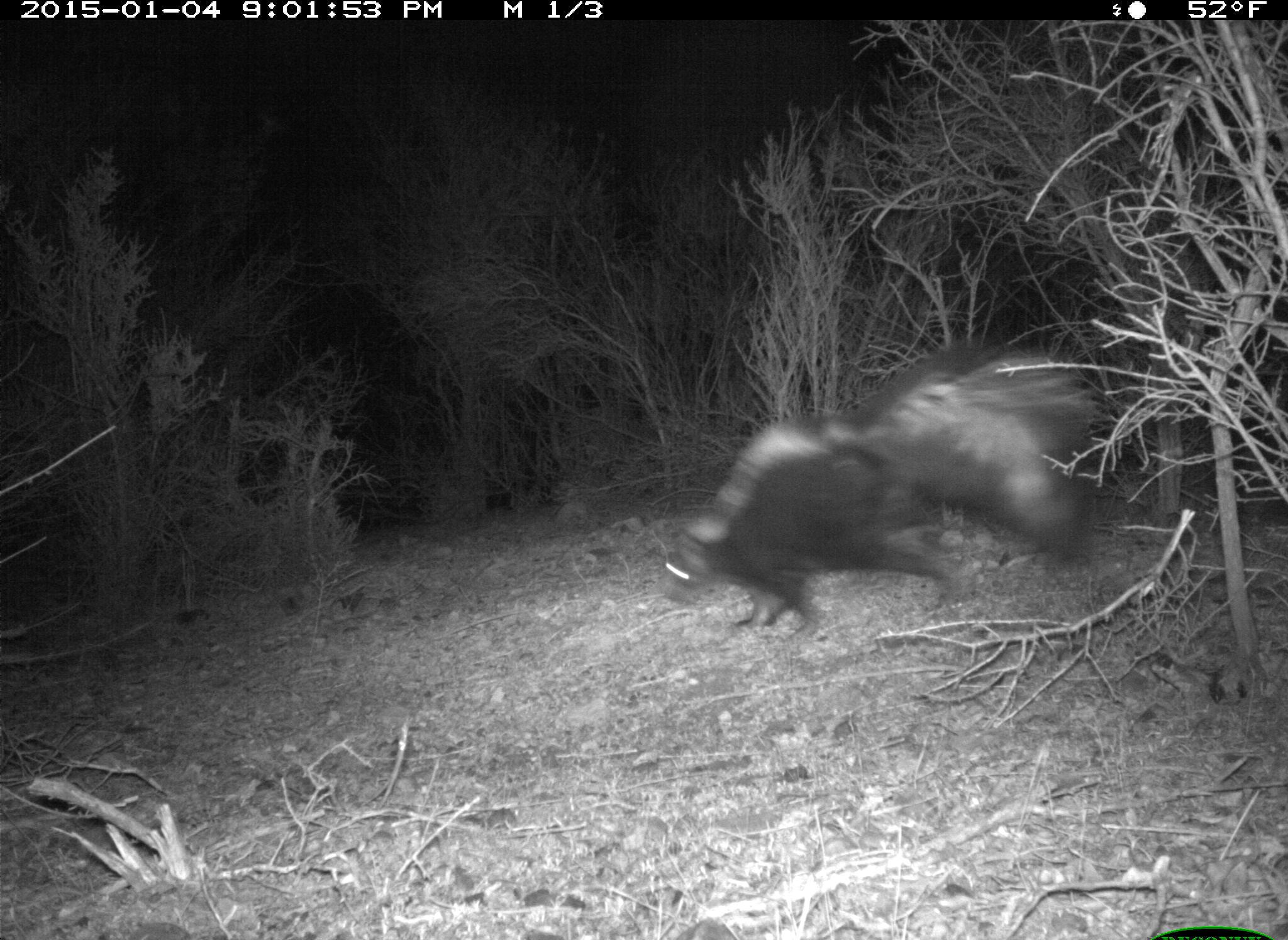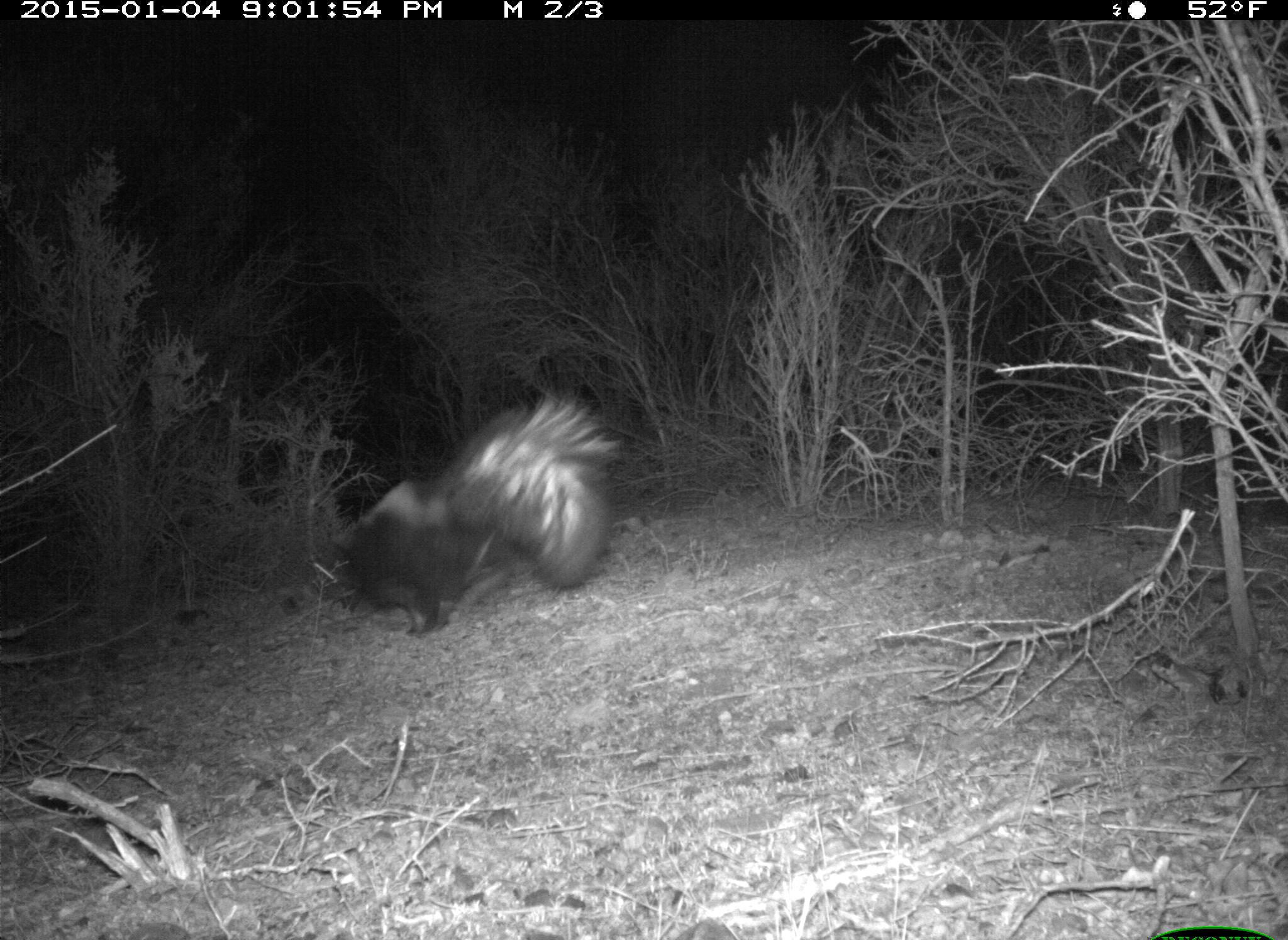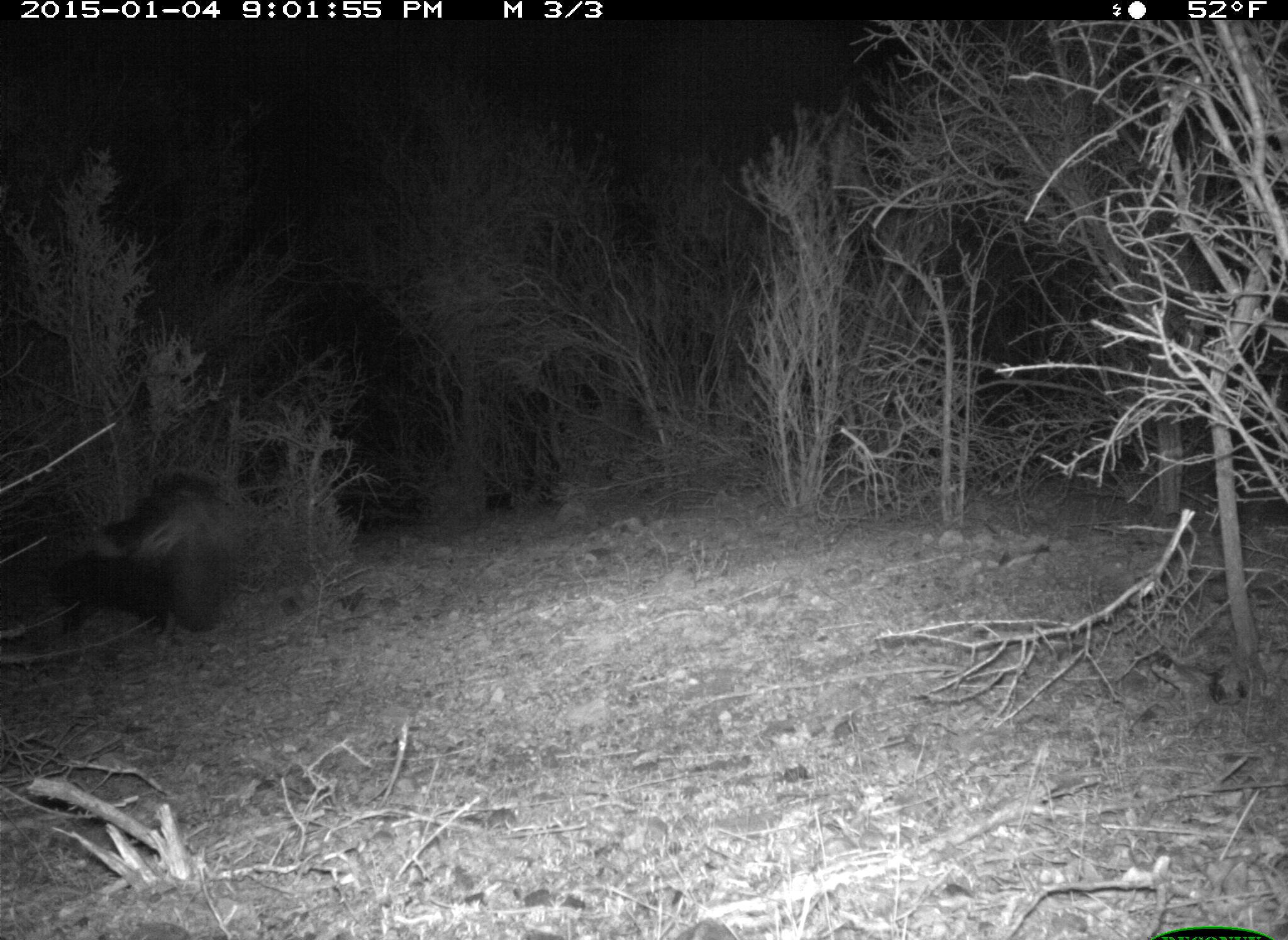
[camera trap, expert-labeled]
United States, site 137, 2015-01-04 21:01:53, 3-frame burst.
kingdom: Animalia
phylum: Chordata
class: Mammalia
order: Carnivora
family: Mephitidae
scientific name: Mephitidae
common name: skunk